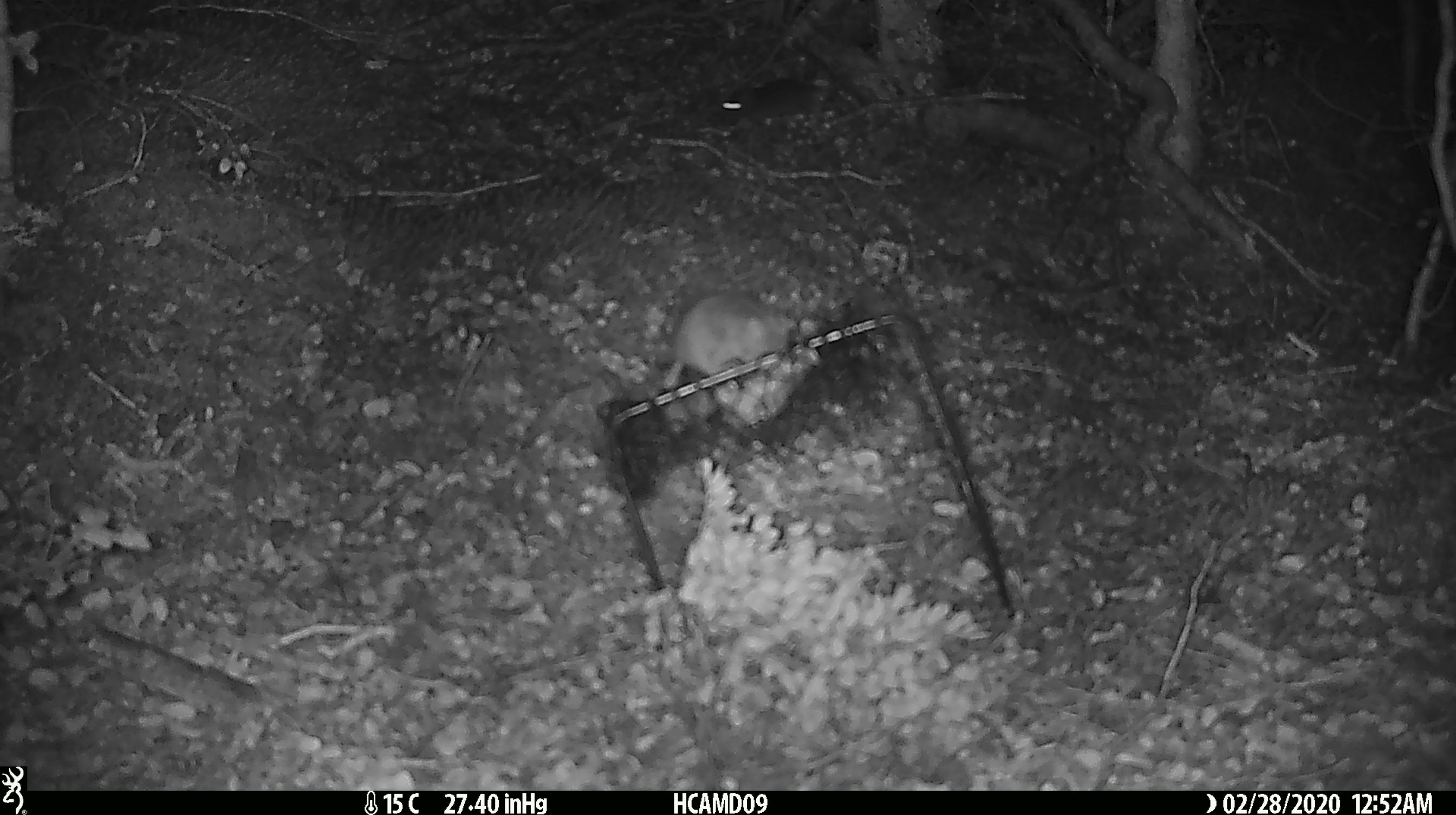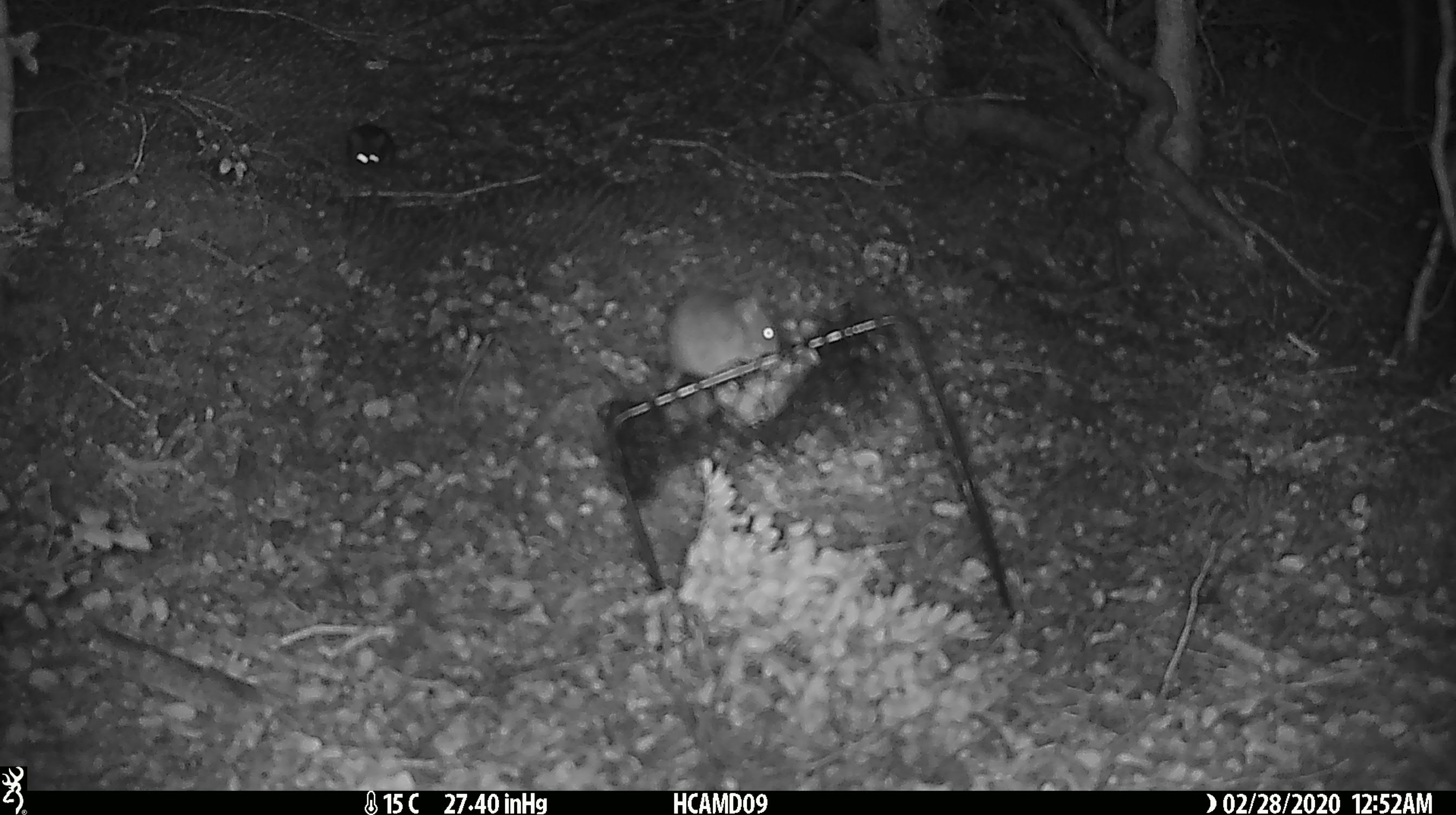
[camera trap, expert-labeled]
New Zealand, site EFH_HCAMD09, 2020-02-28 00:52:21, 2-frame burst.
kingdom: Animalia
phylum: Chordata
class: Mammalia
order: Rodentia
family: Muridae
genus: Mus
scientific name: Mus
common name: mouse